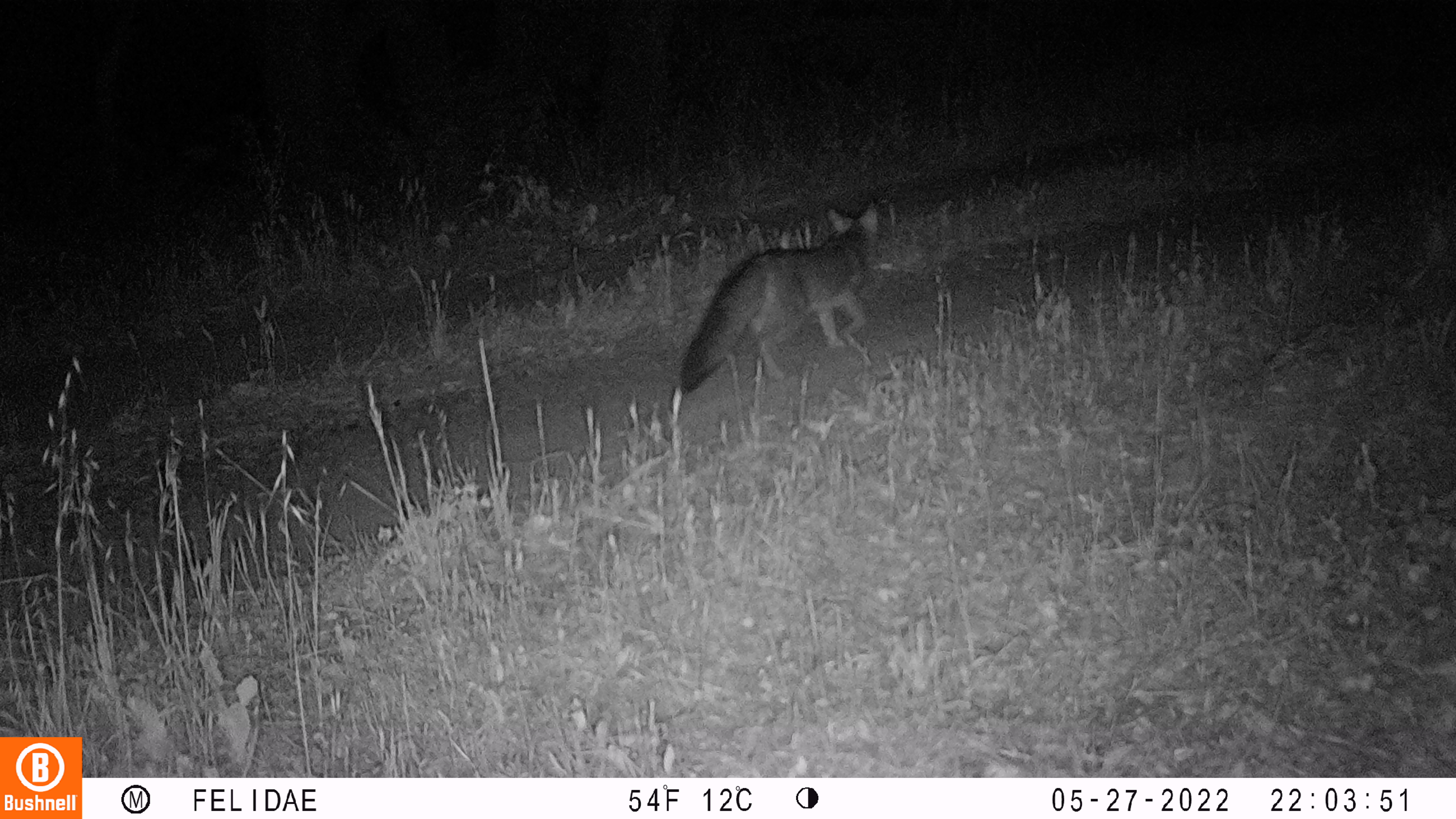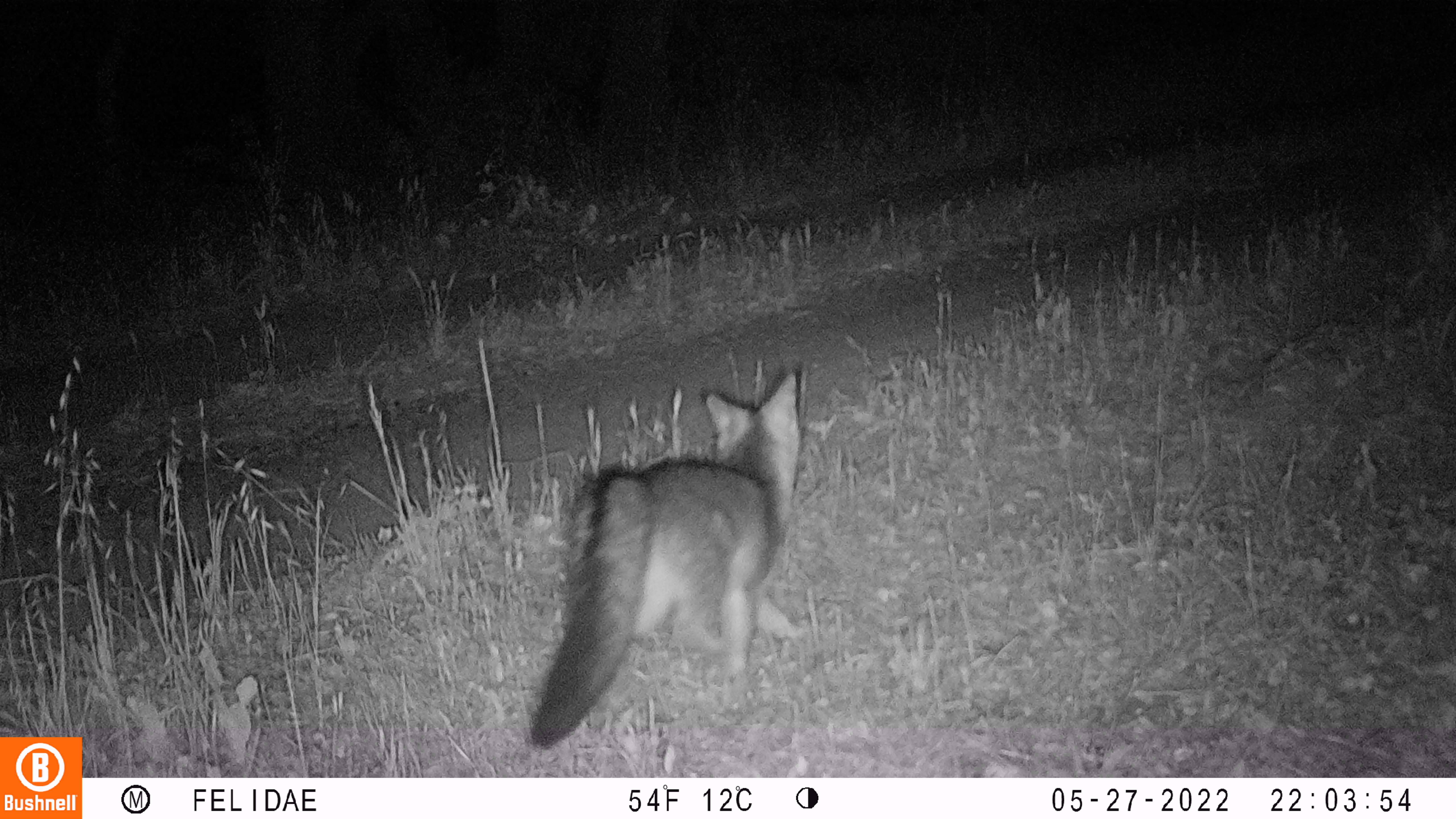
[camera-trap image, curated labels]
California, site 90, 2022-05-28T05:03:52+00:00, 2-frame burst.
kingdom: Animalia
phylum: Chordata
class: Mammalia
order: Carnivora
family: Canidae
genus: Urocyon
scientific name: Urocyon cinereoargenteus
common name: gray fox